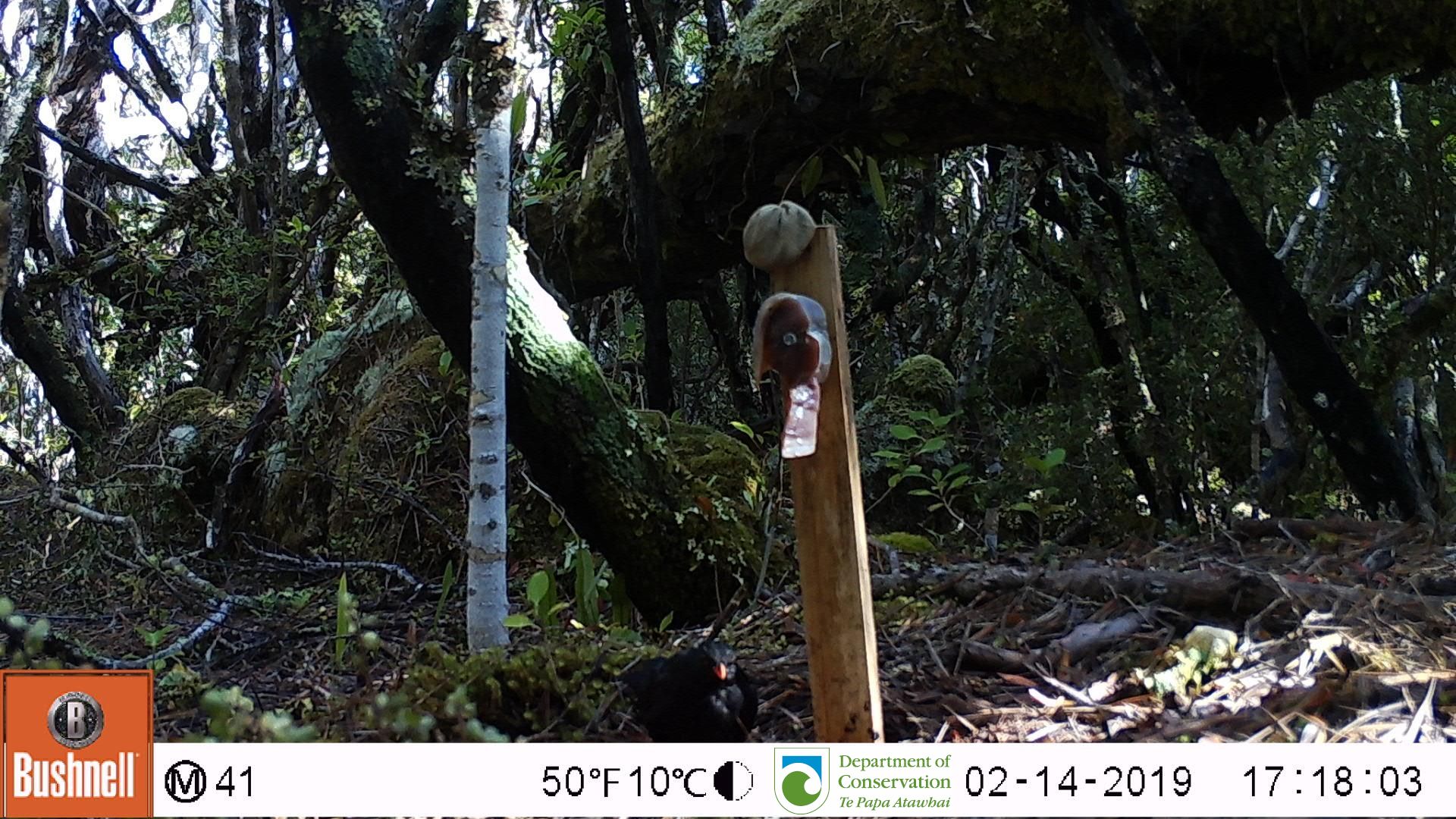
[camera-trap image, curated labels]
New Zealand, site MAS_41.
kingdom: Animalia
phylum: Chordata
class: Aves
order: Passeriformes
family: Turdidae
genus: Turdus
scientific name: Turdus merula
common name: eurasian blackbird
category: blackbird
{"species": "blackbird (eurasian blackbird) (Turdus merula)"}